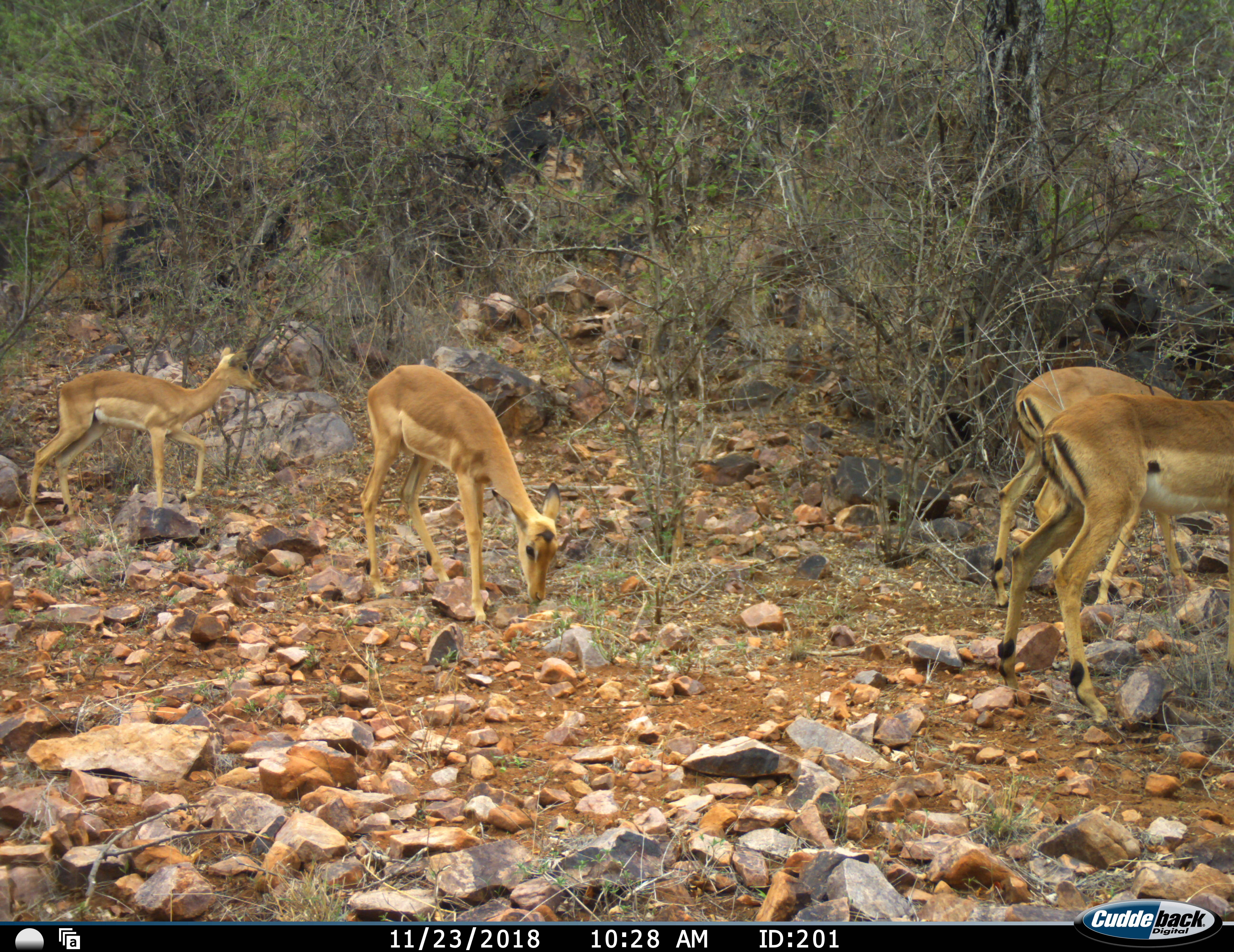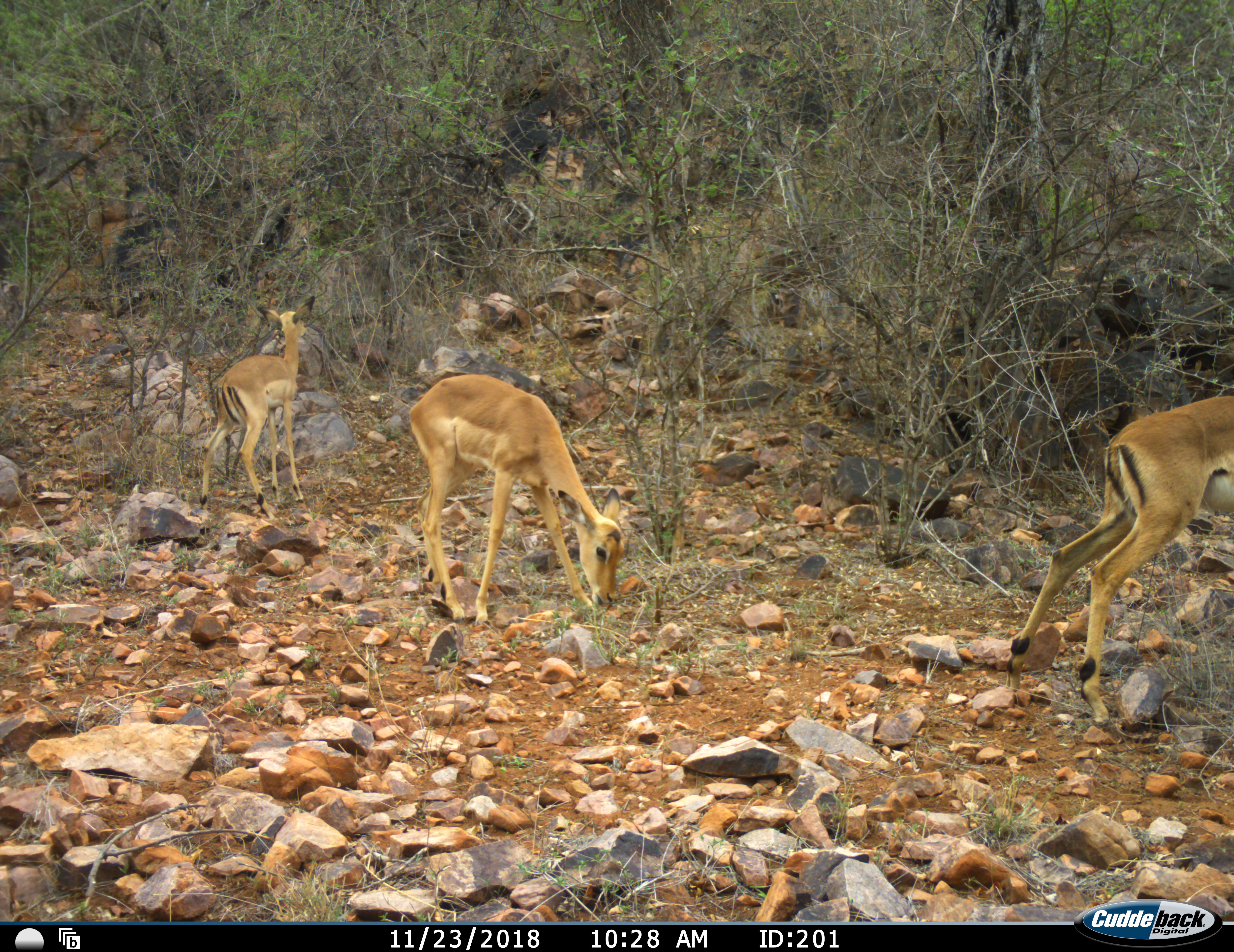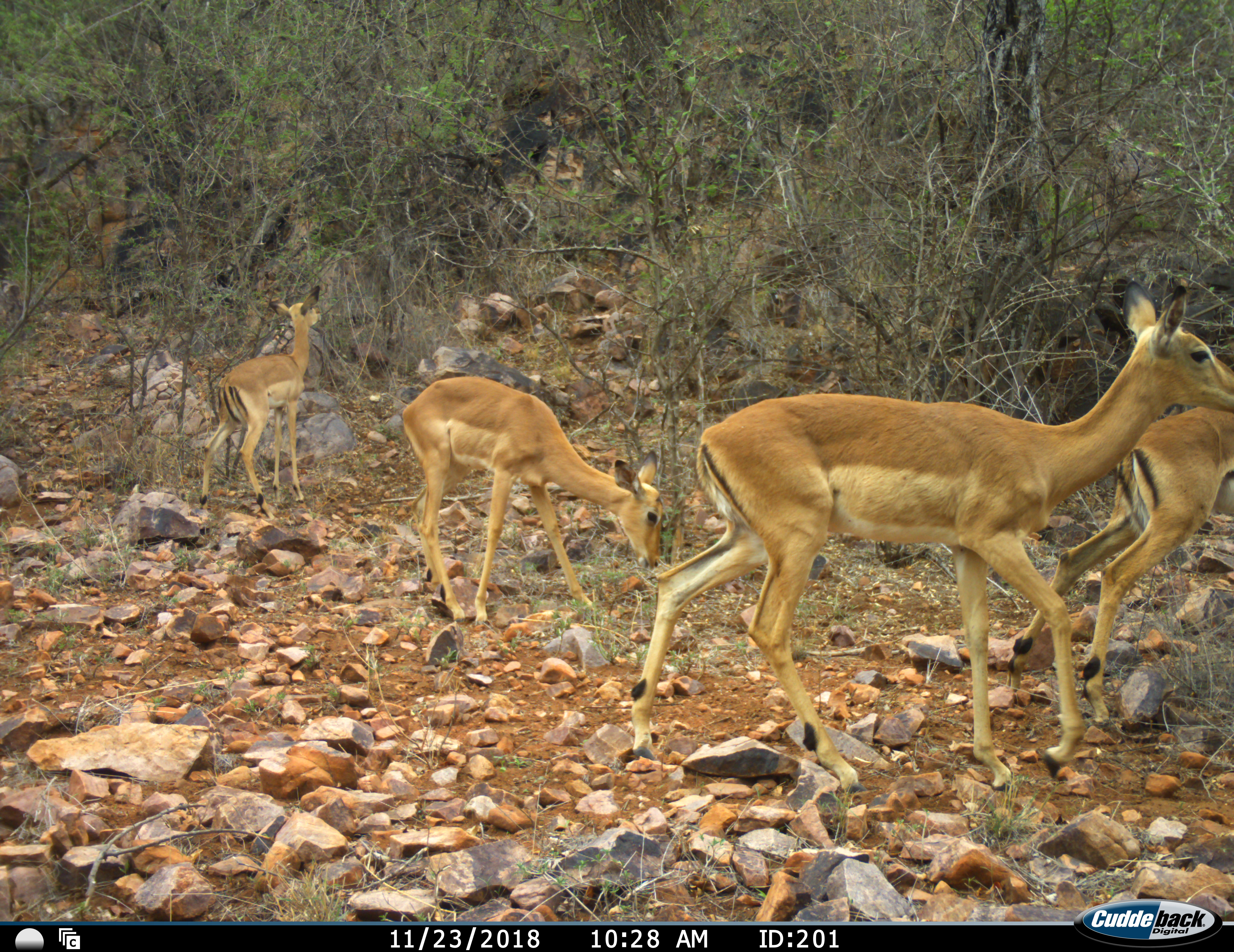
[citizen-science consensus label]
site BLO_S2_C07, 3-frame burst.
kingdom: Animalia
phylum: Chordata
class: Mammalia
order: Artiodactyla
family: Bovidae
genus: Aepyceros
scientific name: Aepyceros melampus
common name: impala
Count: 4.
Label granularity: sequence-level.